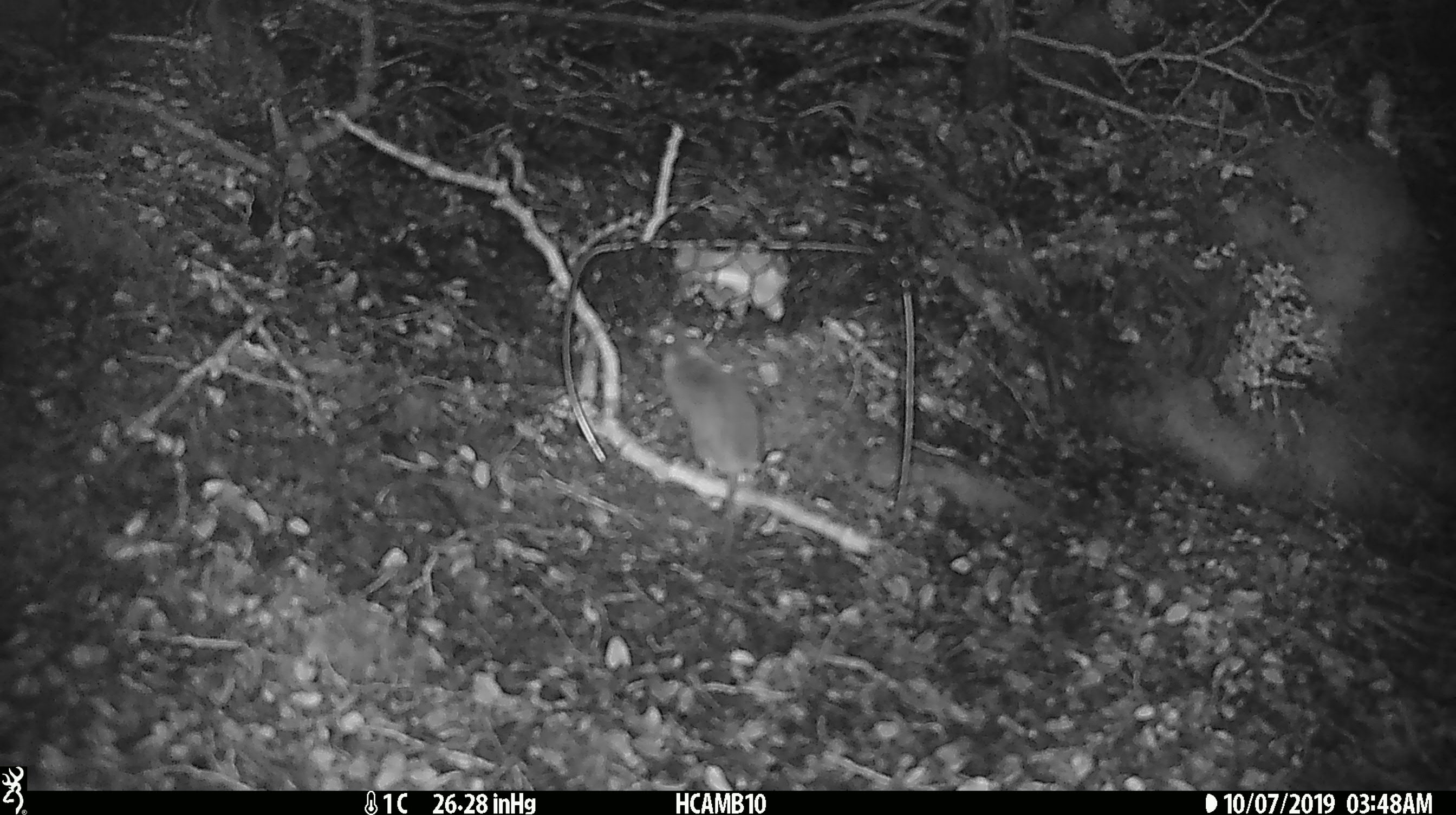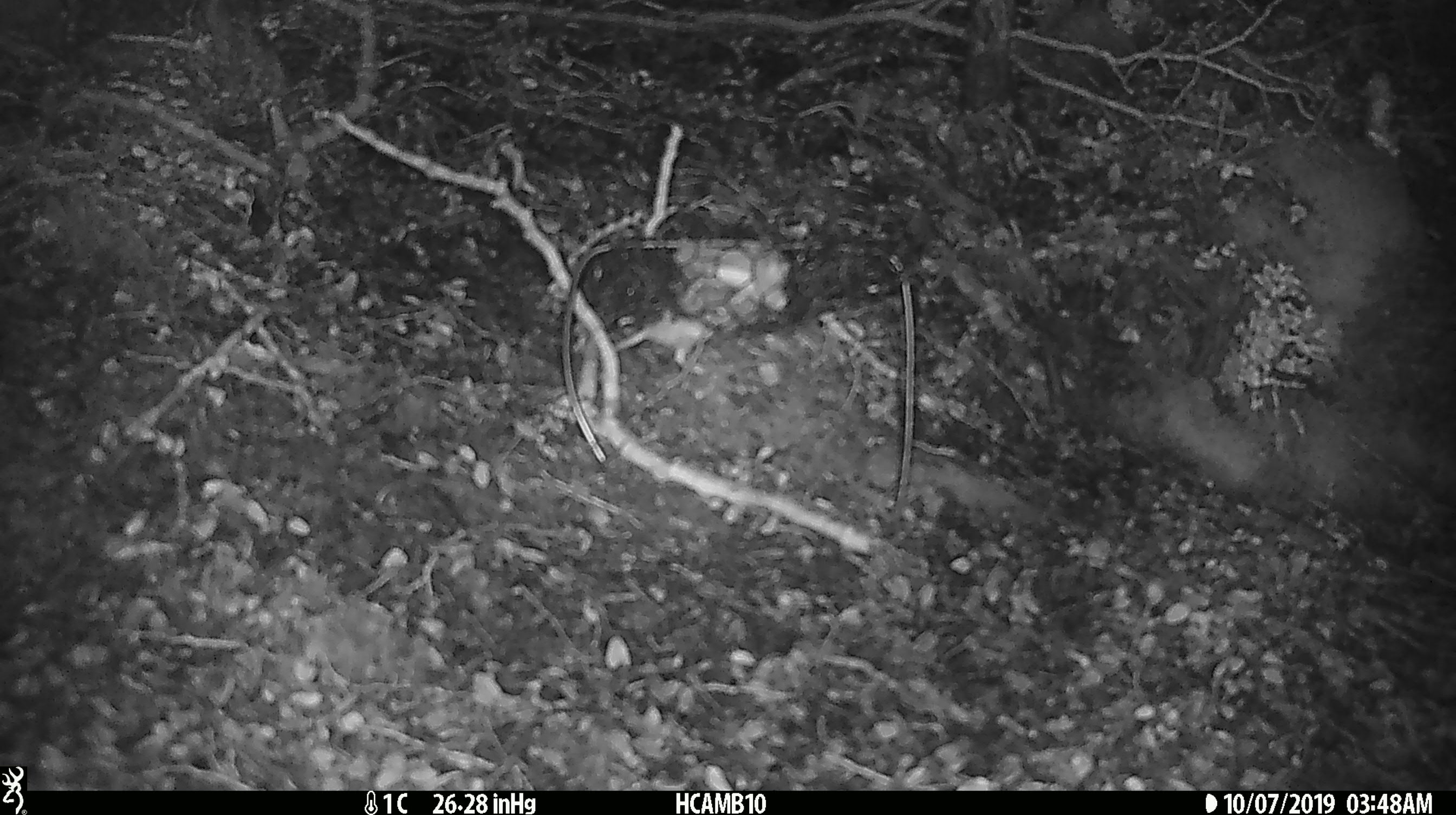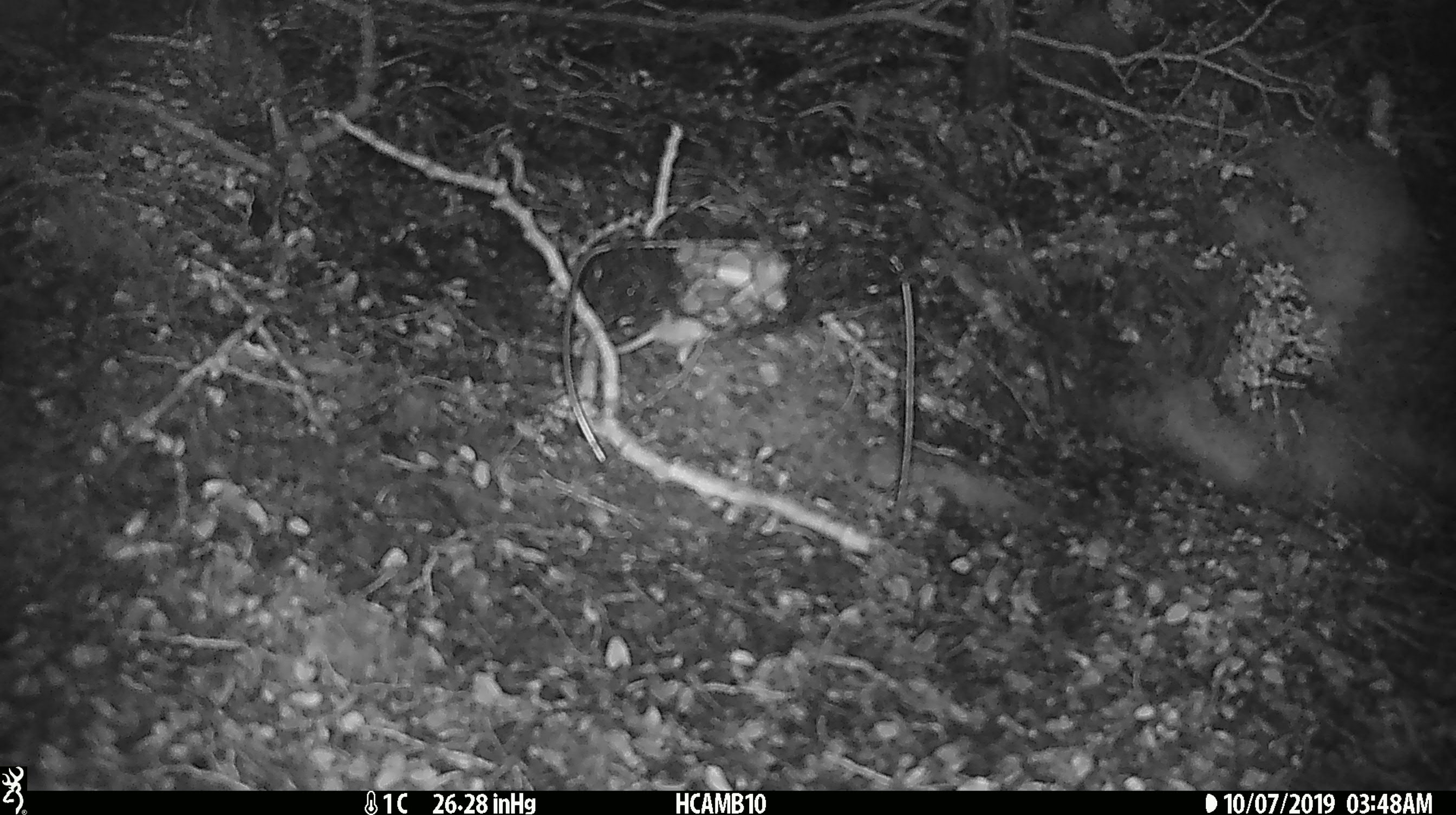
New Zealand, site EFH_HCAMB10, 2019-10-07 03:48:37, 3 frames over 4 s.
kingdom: Animalia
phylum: Chordata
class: Mammalia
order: Rodentia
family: Muridae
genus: Mus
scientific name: Mus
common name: mouse